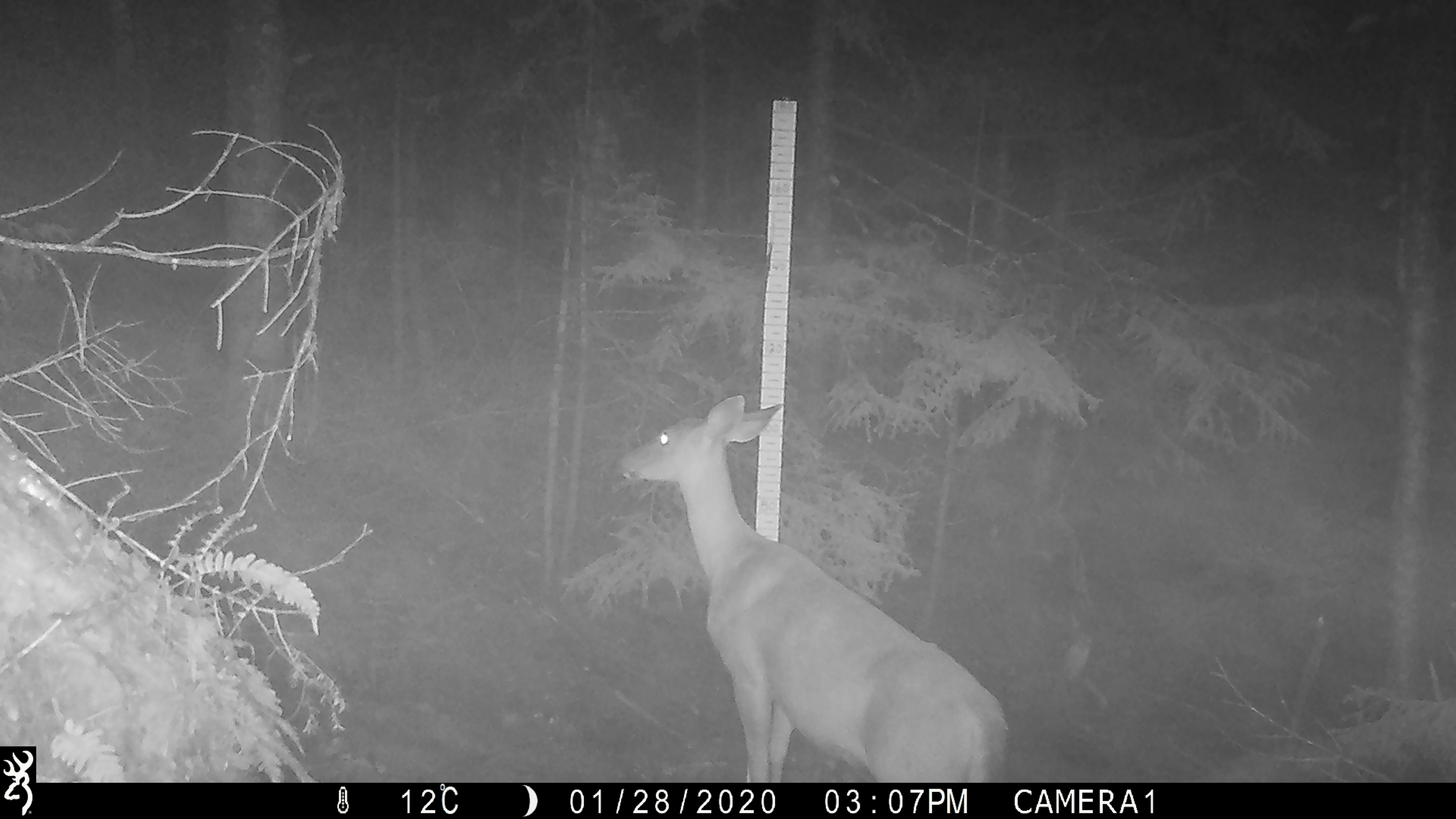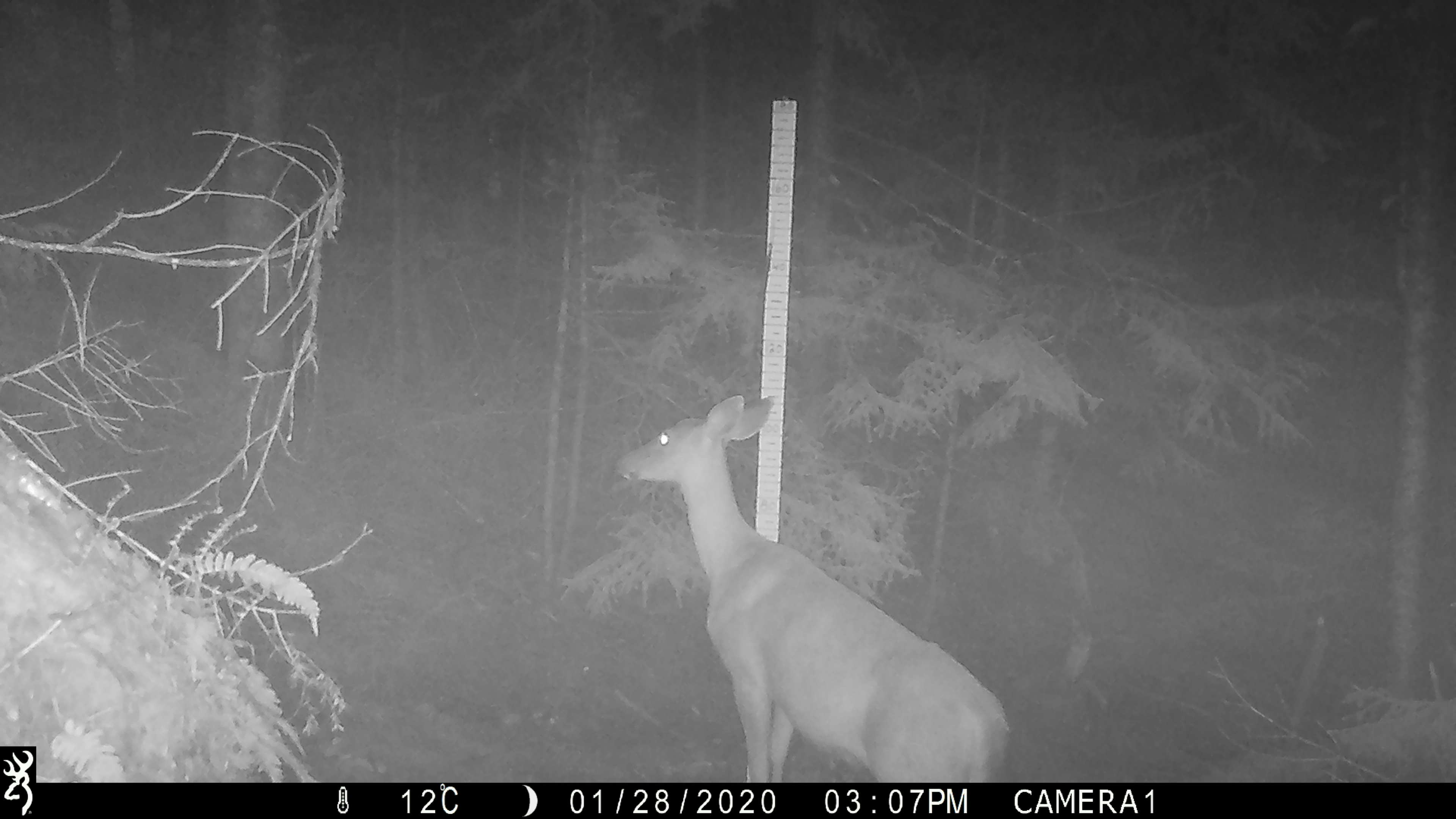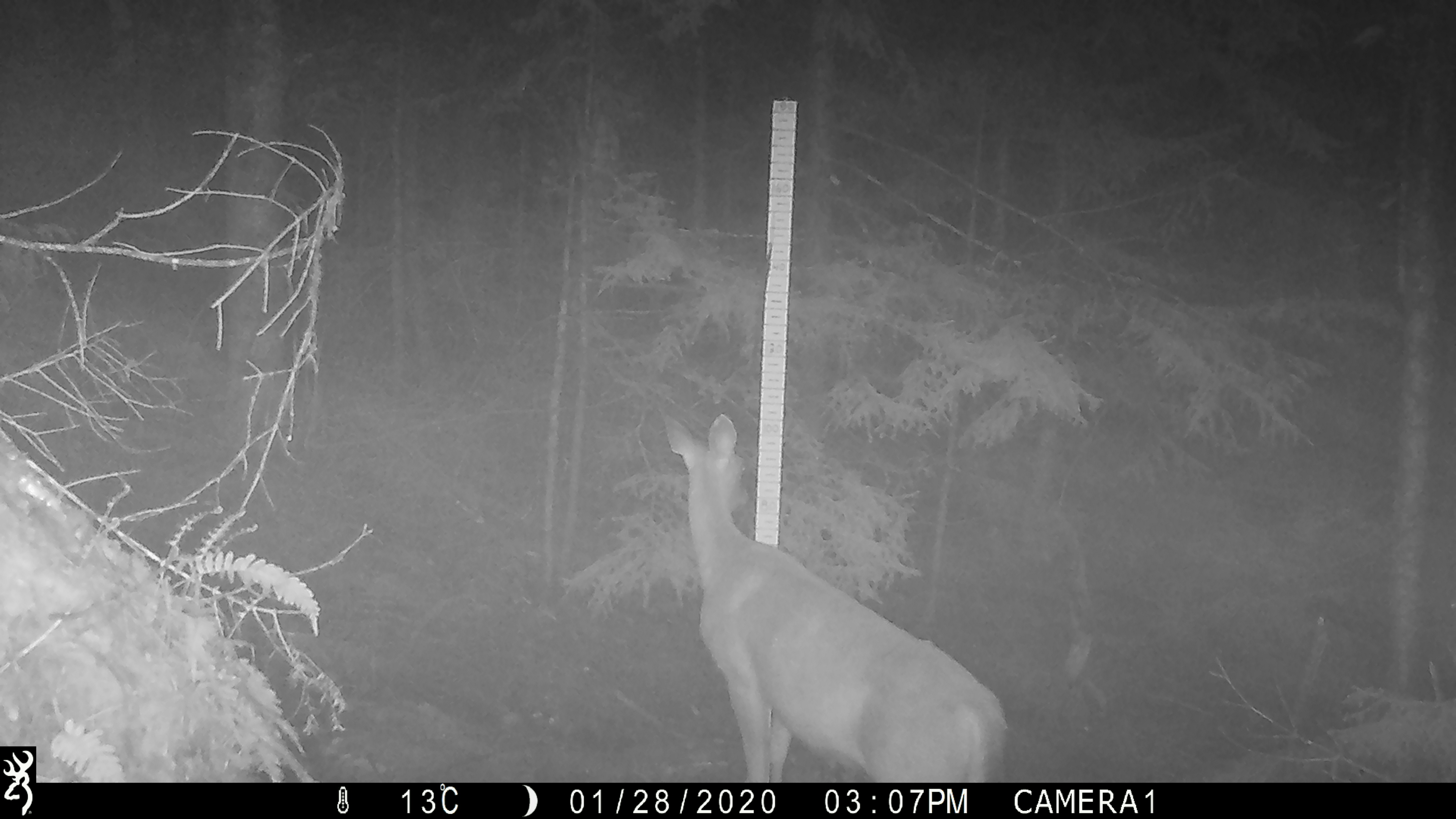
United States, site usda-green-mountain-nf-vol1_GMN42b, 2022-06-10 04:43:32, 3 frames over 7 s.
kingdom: Animalia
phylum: Chordata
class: Mammalia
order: Artiodactyla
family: Cervidae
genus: Odocoileus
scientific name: Odocoileus virginianus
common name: white-tailed deer